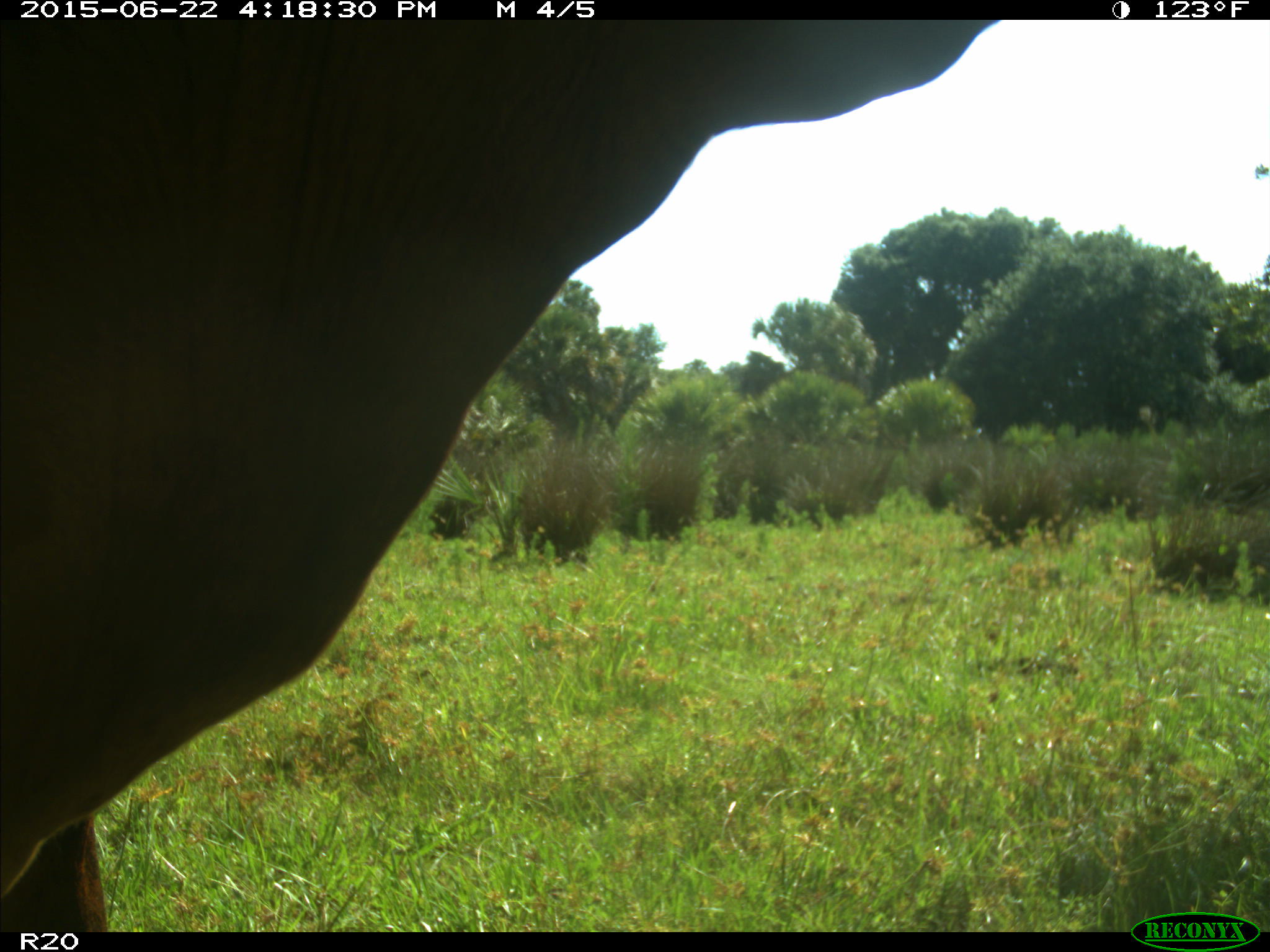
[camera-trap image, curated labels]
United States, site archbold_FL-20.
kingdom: Animalia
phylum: Chordata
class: Mammalia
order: Artiodactyla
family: Bovidae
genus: Bos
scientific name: Bos taurus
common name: domestic cow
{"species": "Bos taurus (domestic cow)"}